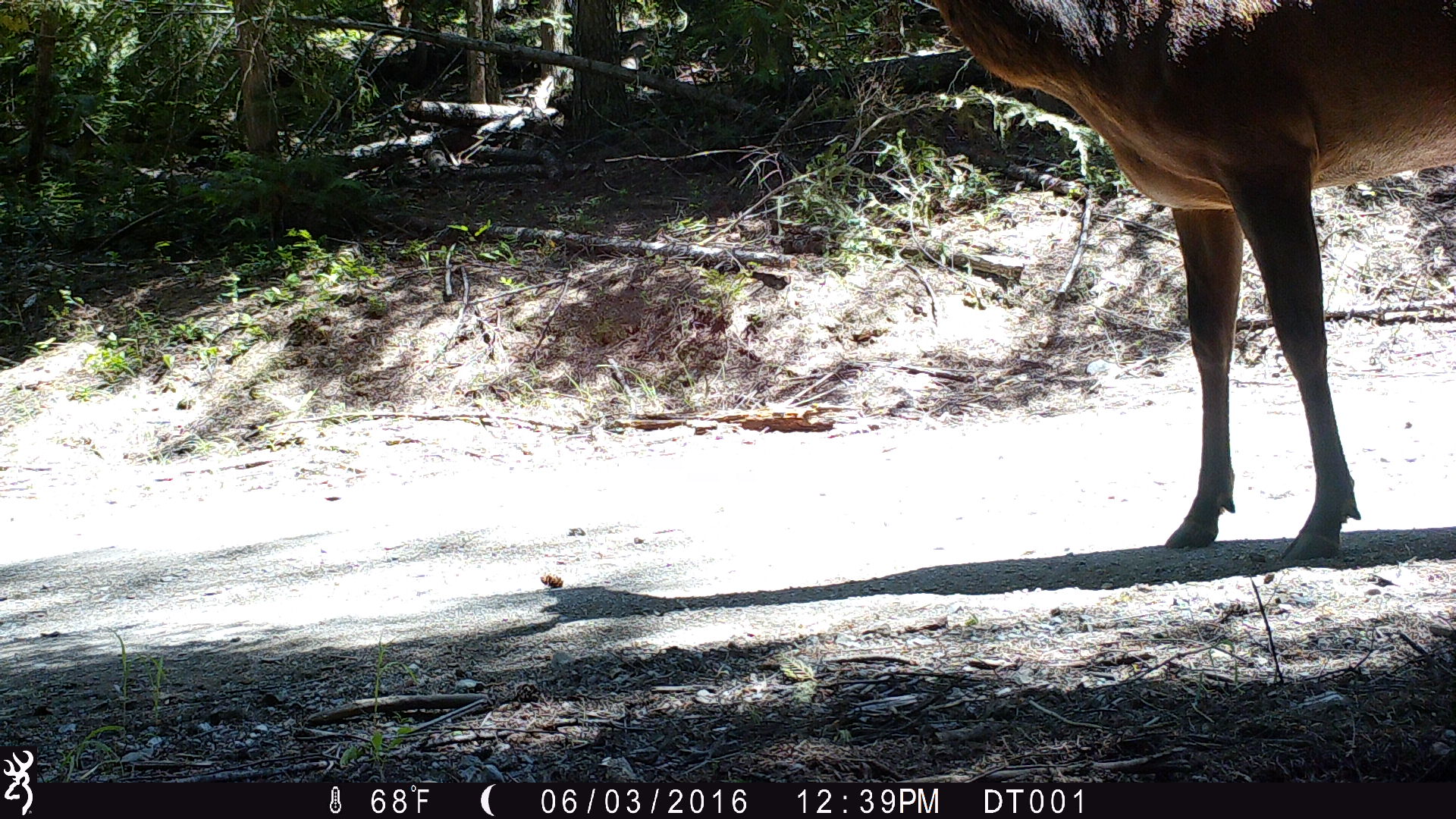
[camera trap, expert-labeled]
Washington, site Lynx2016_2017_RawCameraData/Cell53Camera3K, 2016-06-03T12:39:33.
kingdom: Animalia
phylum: Chordata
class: Mammalia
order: Artiodactyla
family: Cervidae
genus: Cervus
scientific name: Cervus canadensis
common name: elk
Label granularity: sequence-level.